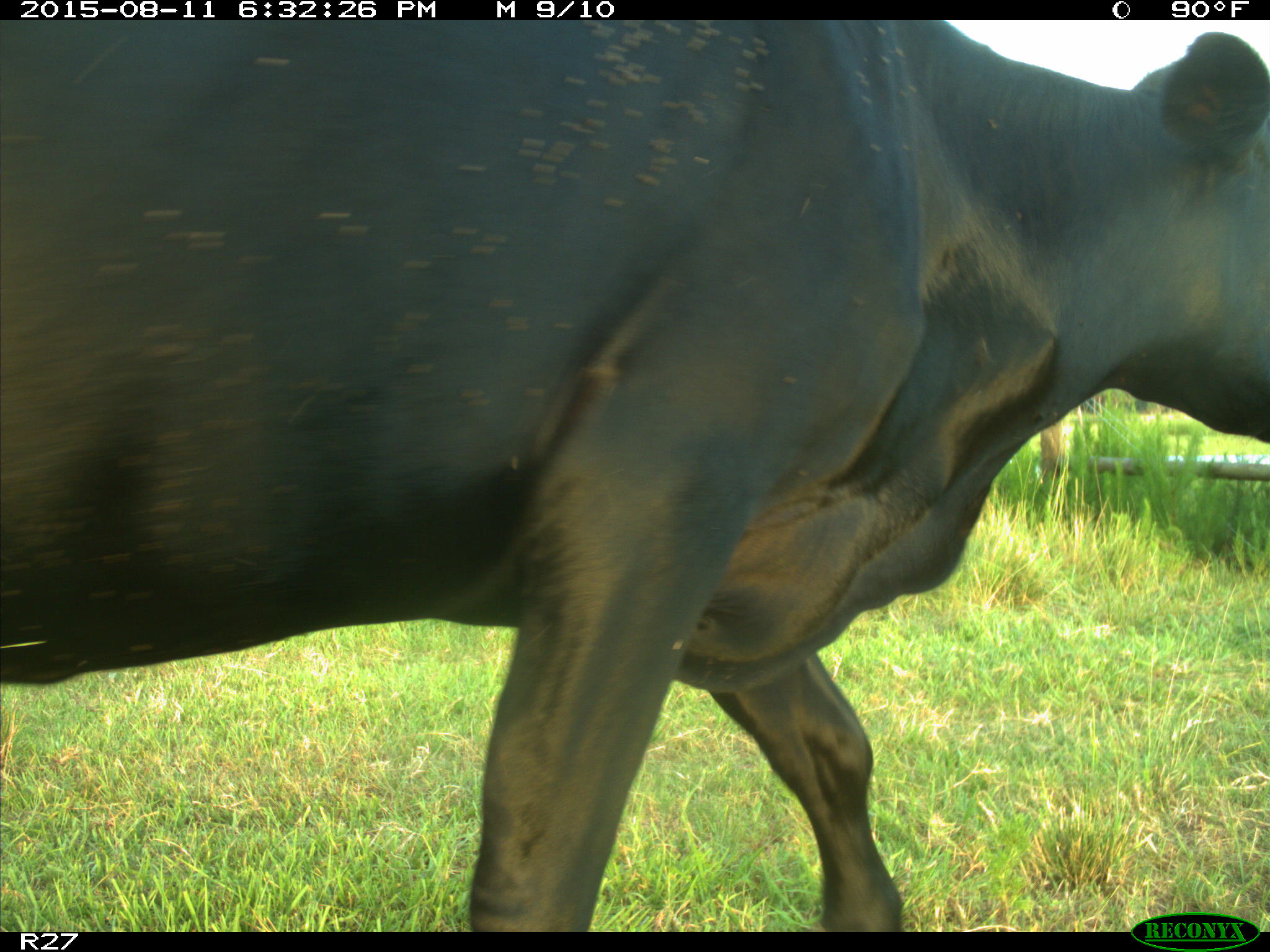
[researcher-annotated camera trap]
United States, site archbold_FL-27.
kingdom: Animalia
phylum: Chordata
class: Mammalia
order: Artiodactyla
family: Bovidae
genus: Bos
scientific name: Bos taurus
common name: domestic cow